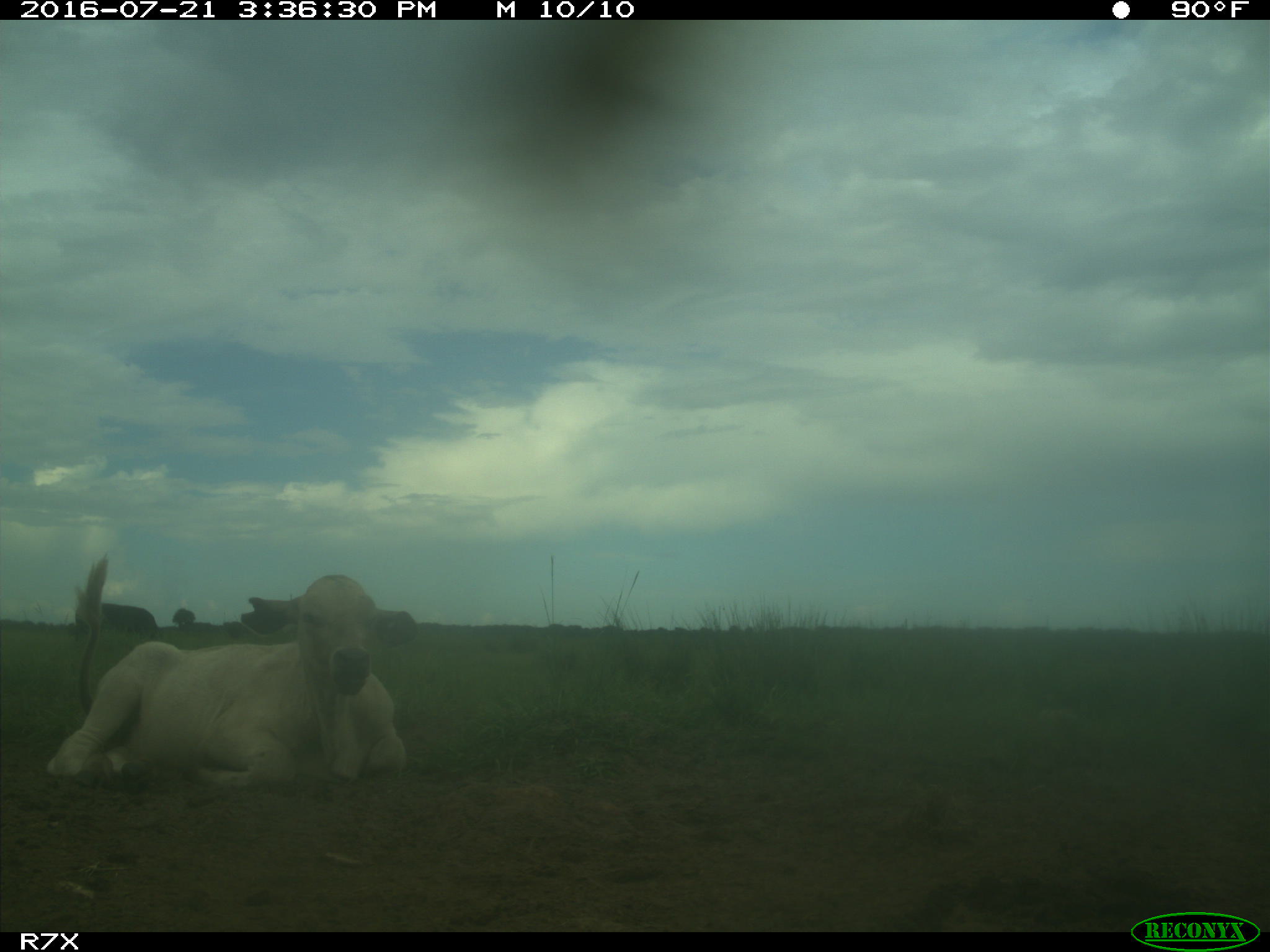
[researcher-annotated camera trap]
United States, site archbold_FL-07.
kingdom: Animalia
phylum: Chordata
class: Mammalia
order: Artiodactyla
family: Bovidae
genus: Bos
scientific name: Bos taurus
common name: domestic cow